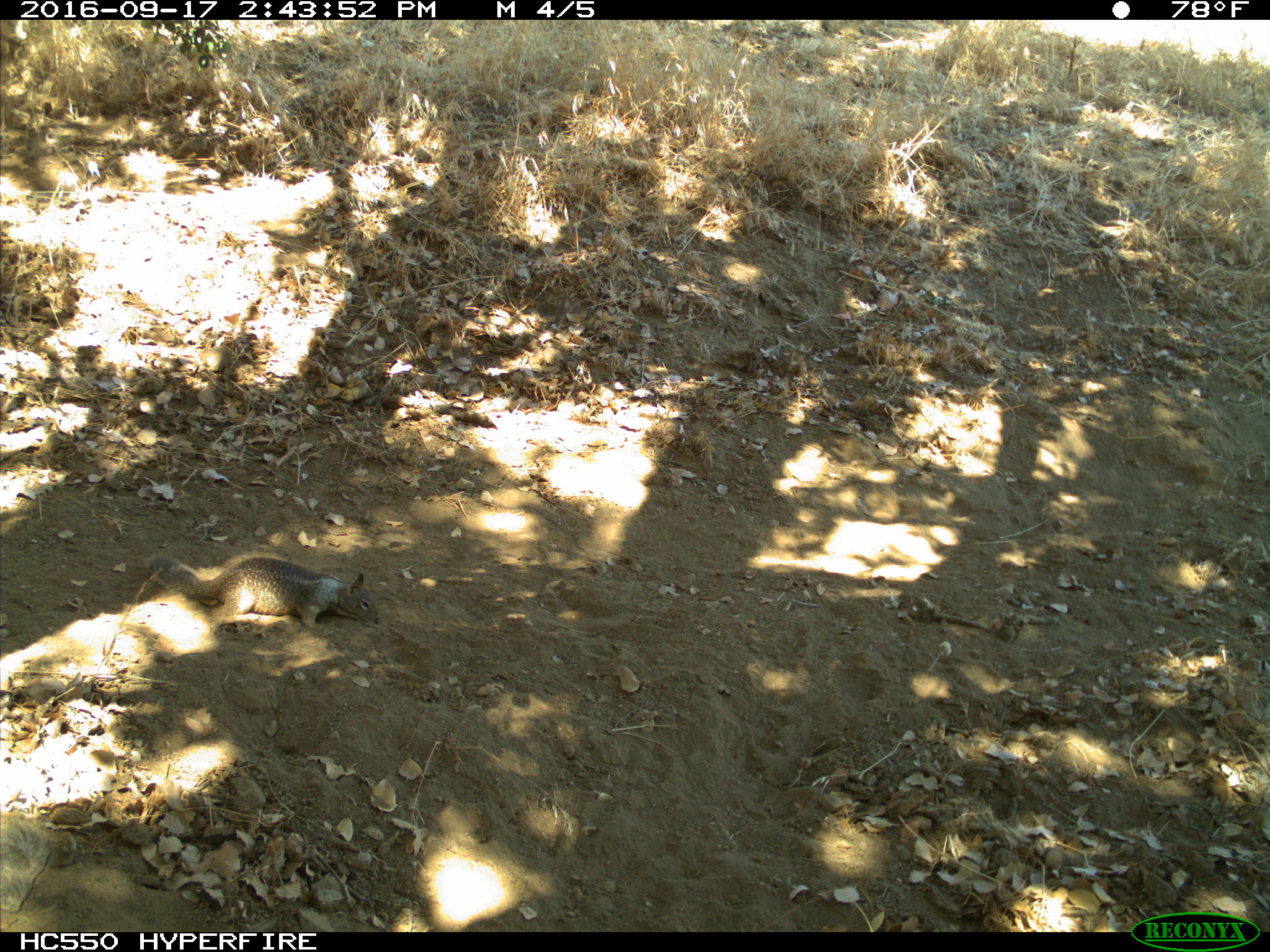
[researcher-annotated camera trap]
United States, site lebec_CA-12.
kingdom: Animalia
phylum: Chordata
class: Mammalia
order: Rodentia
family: Sciuridae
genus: Otospermophilus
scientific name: Otospermophilus beecheyi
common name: california ground squirrel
Otospermophilus beecheyi (california ground squirrel).